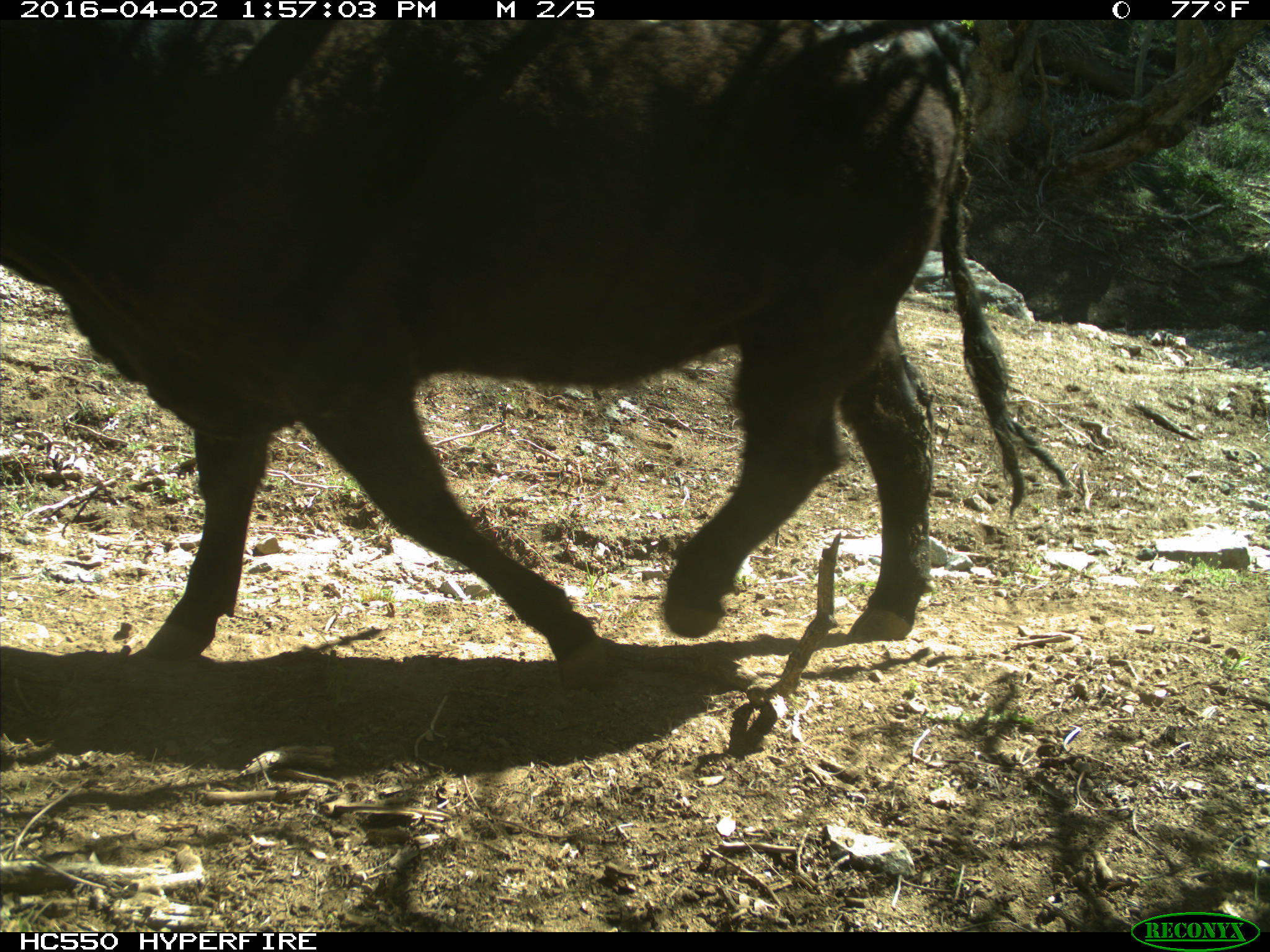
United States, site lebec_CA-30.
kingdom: Animalia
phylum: Chordata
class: Mammalia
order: Artiodactyla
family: Bovidae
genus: Bos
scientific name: Bos taurus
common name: domestic cow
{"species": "Bos taurus (domestic cow)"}